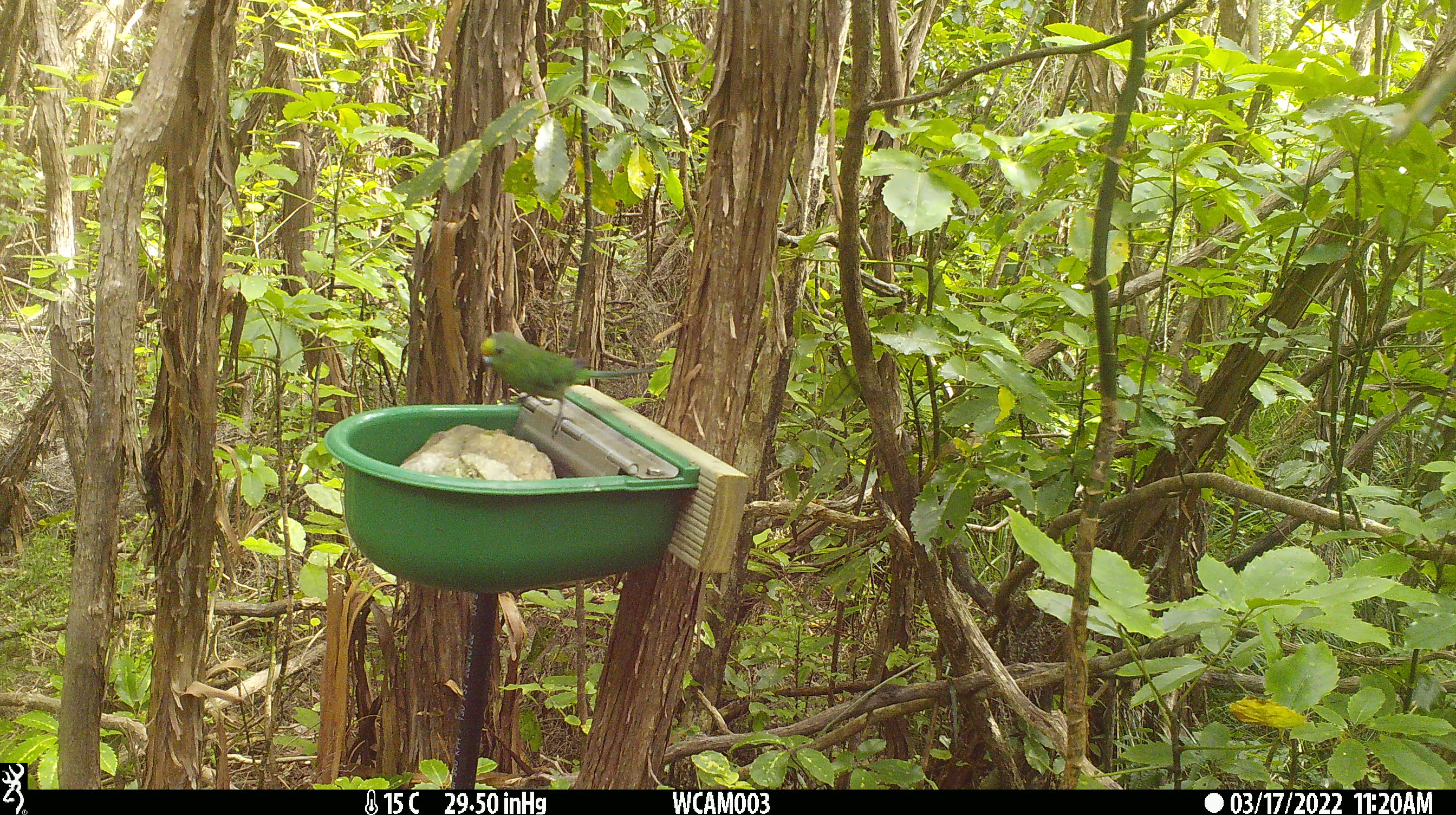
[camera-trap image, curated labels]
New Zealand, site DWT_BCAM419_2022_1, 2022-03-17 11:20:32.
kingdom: Animalia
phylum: Chordata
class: Aves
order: Psittaciformes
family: Psittaculidae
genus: Cyanoramphus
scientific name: Cyanoramphus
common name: parakeet